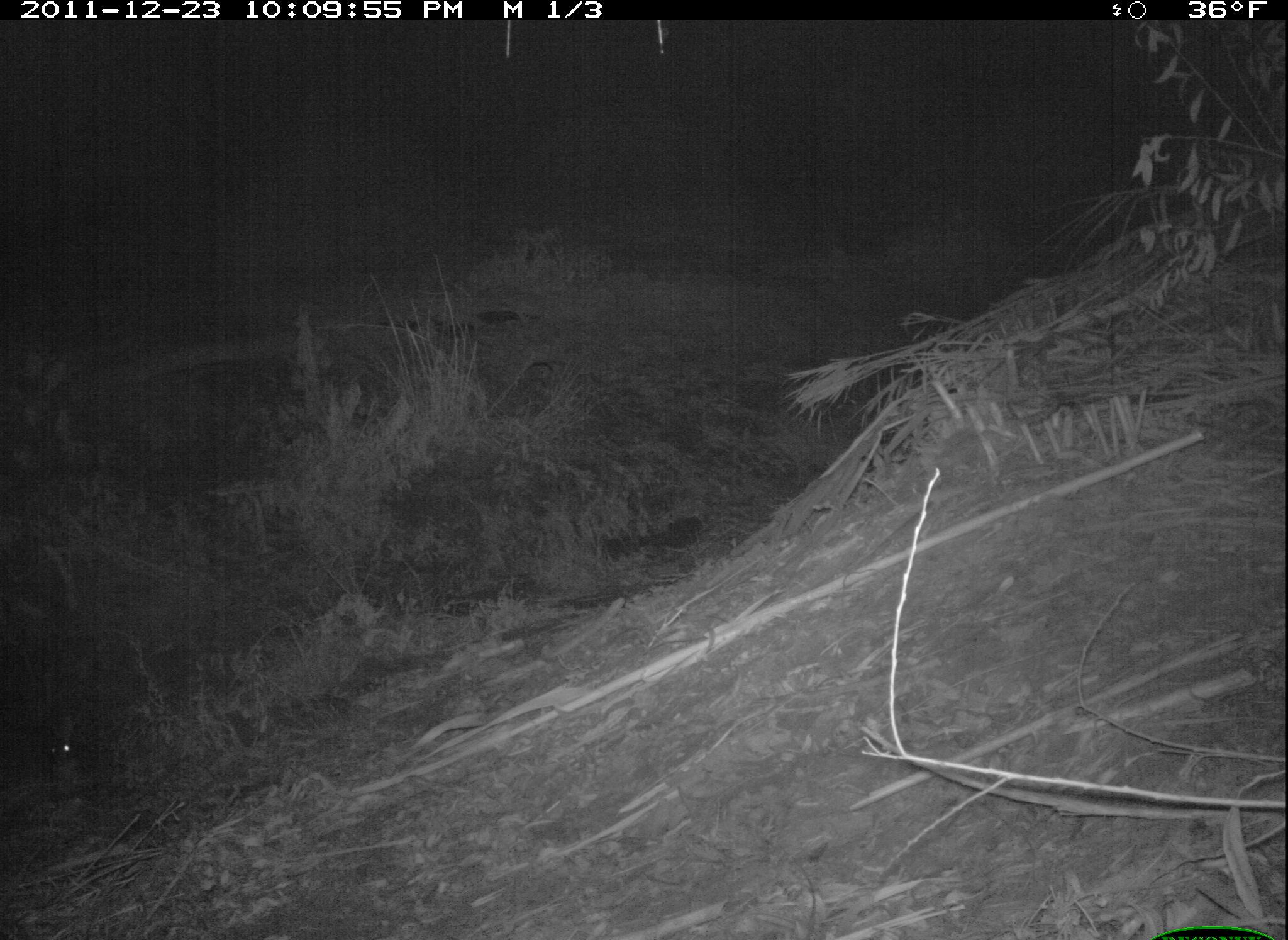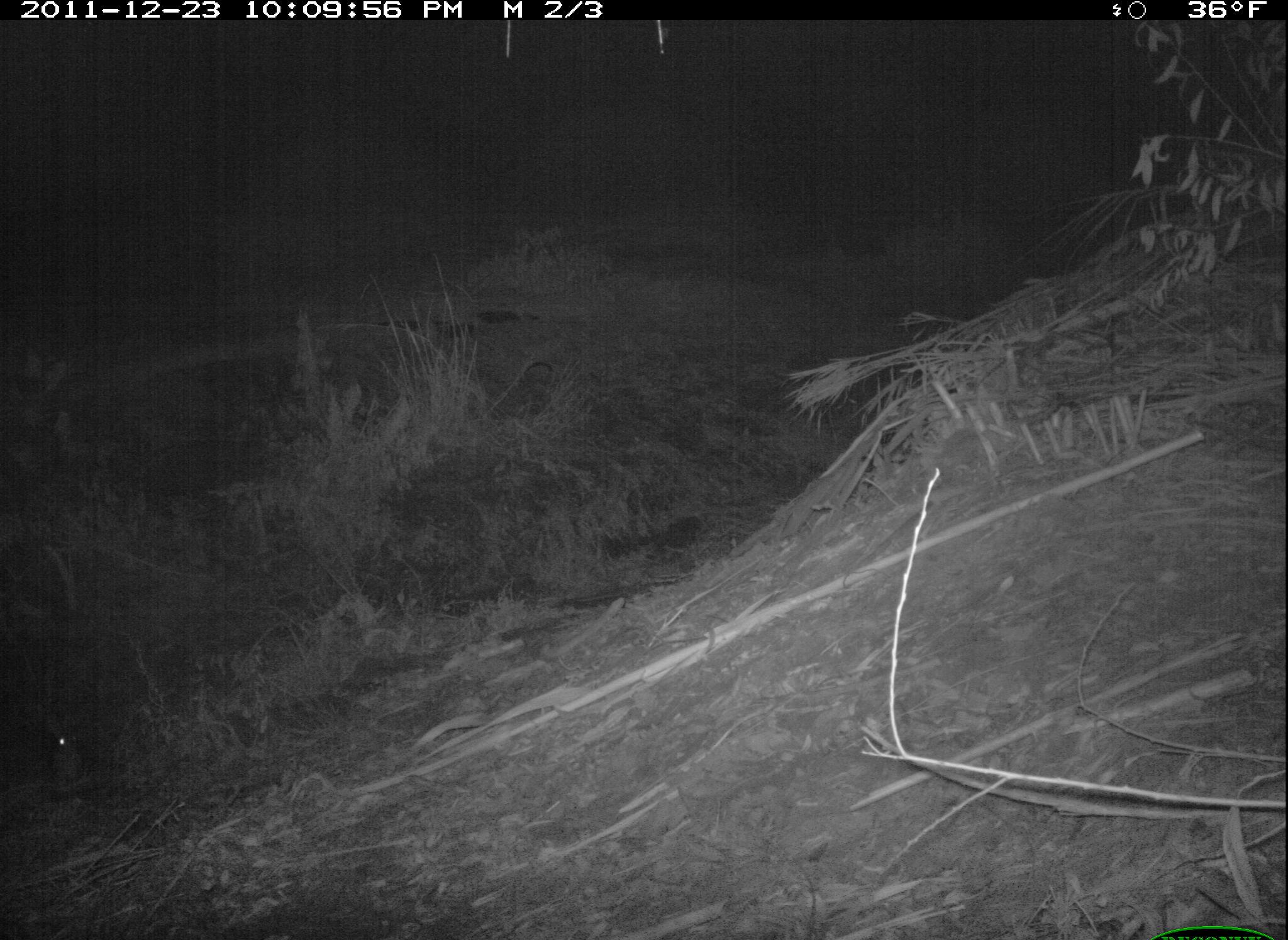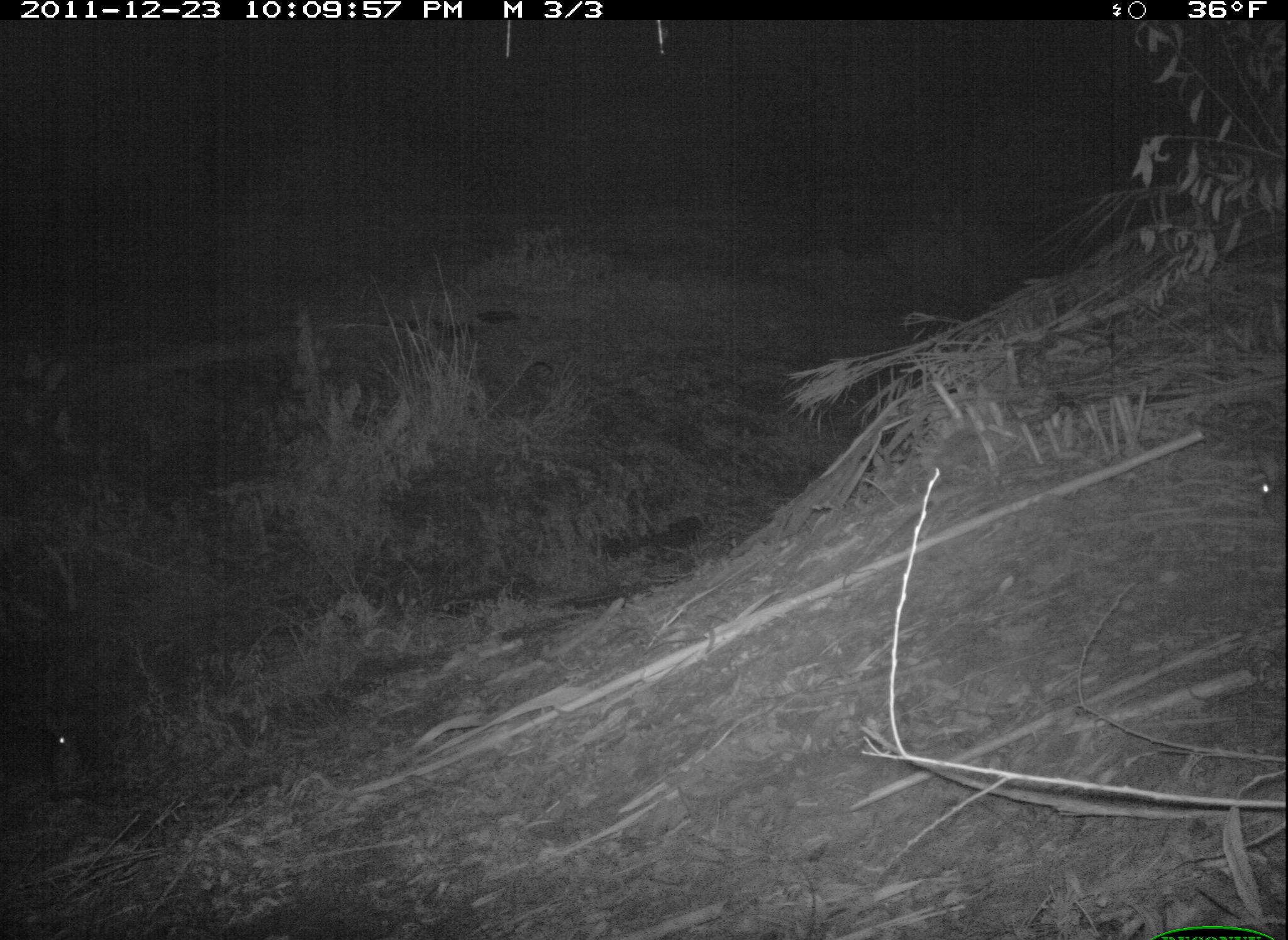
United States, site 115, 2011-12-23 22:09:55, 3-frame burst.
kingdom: Animalia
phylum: Chordata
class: Mammalia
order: Lagomorpha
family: Leporidae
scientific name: Leporidae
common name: rabbits and hares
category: rabbit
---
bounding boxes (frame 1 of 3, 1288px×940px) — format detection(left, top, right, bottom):
rabbit: detection(36, 707, 121, 810)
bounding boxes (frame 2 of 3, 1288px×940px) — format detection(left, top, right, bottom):
rabbit: detection(34, 701, 96, 803)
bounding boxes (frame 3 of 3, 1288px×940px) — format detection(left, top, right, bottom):
rabbit: detection(34, 699, 98, 801)